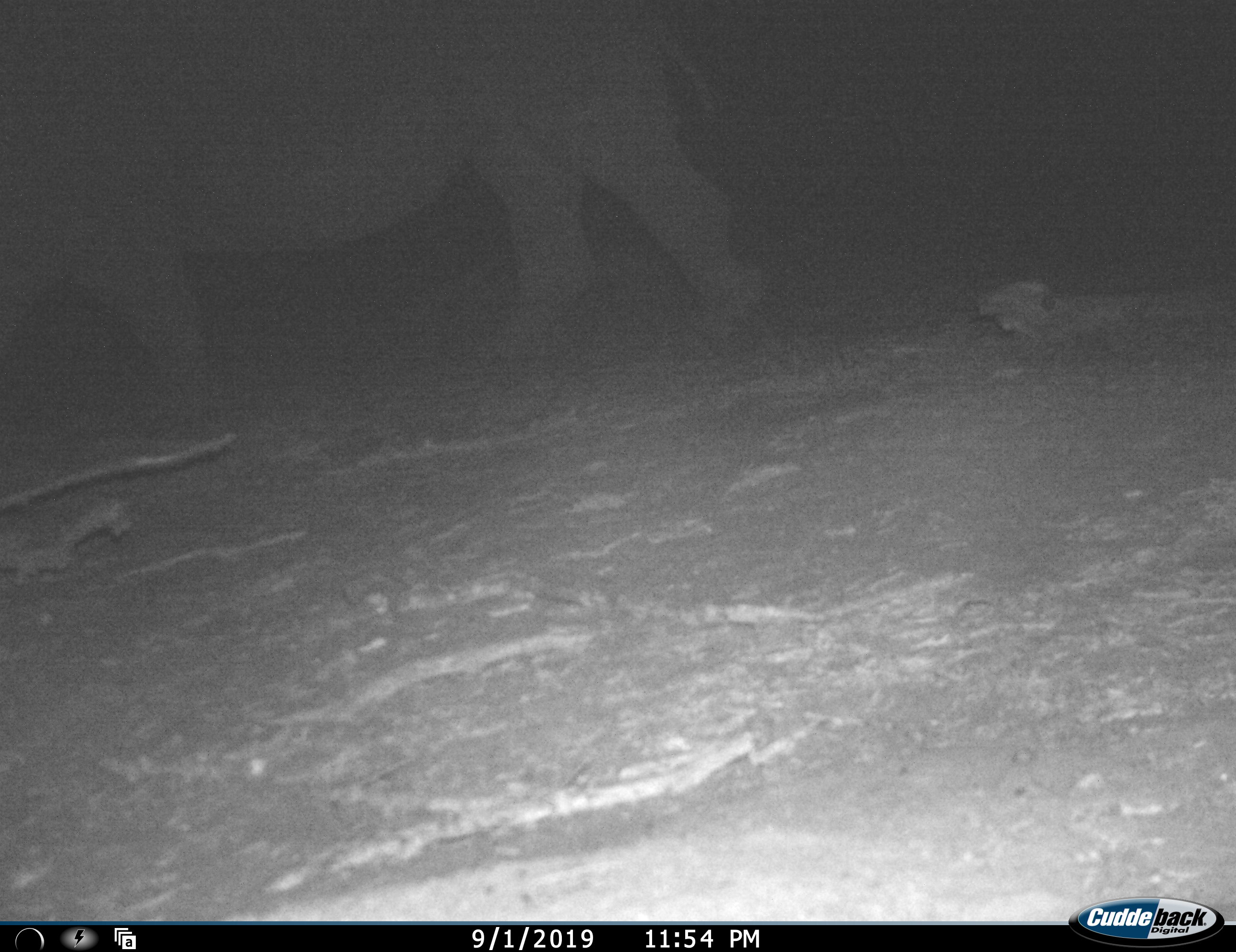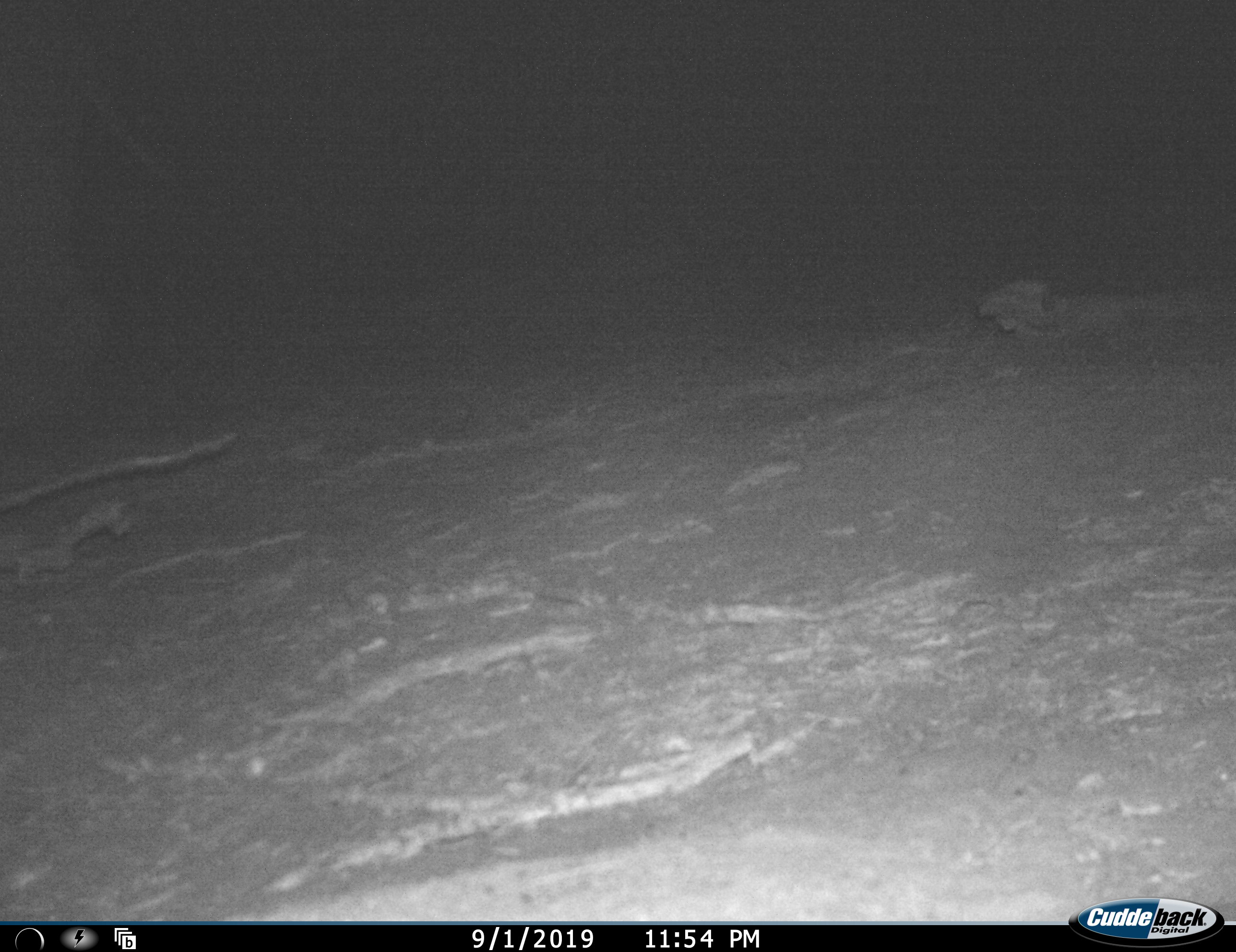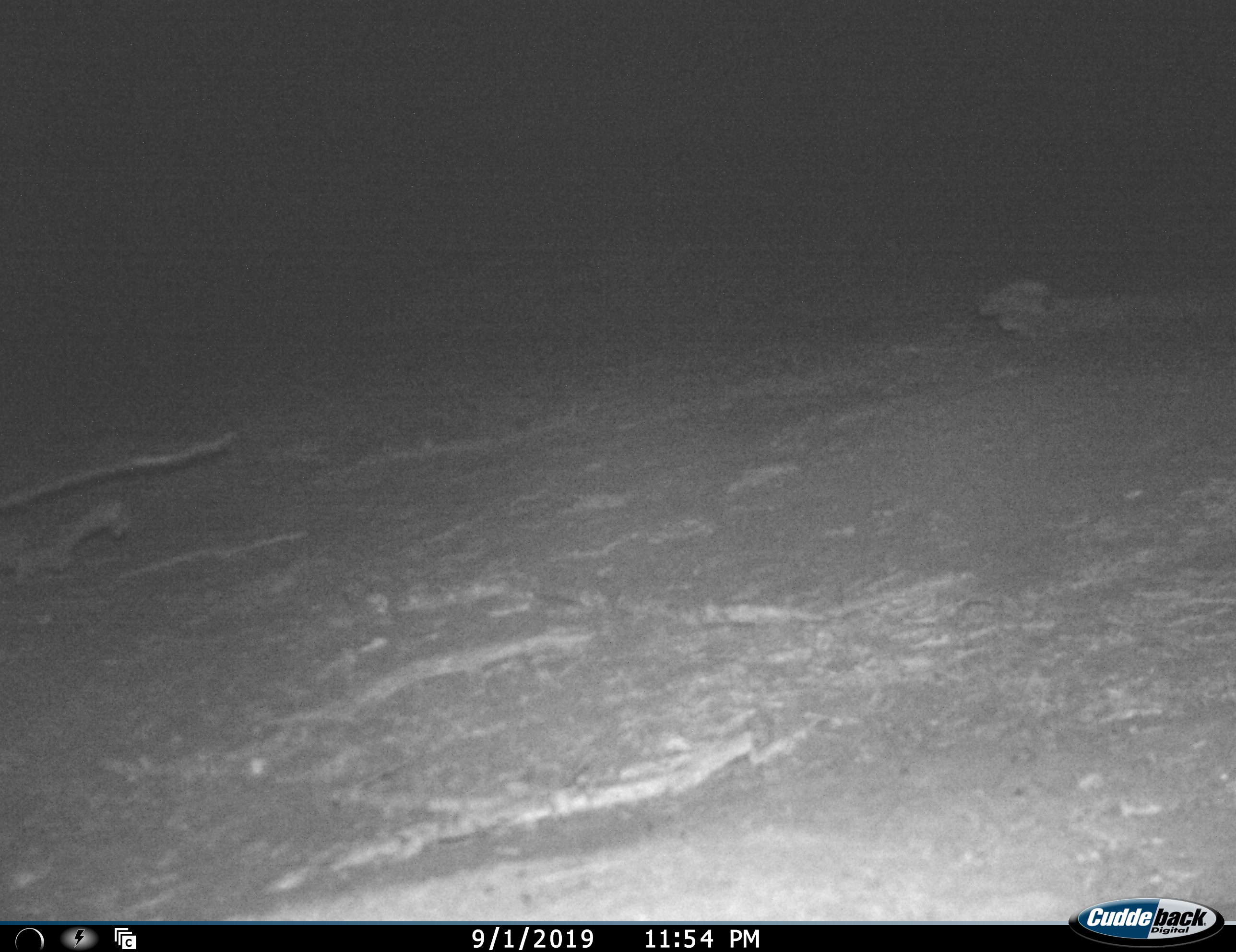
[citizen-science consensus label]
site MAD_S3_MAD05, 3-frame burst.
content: unidentified animal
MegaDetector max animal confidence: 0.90